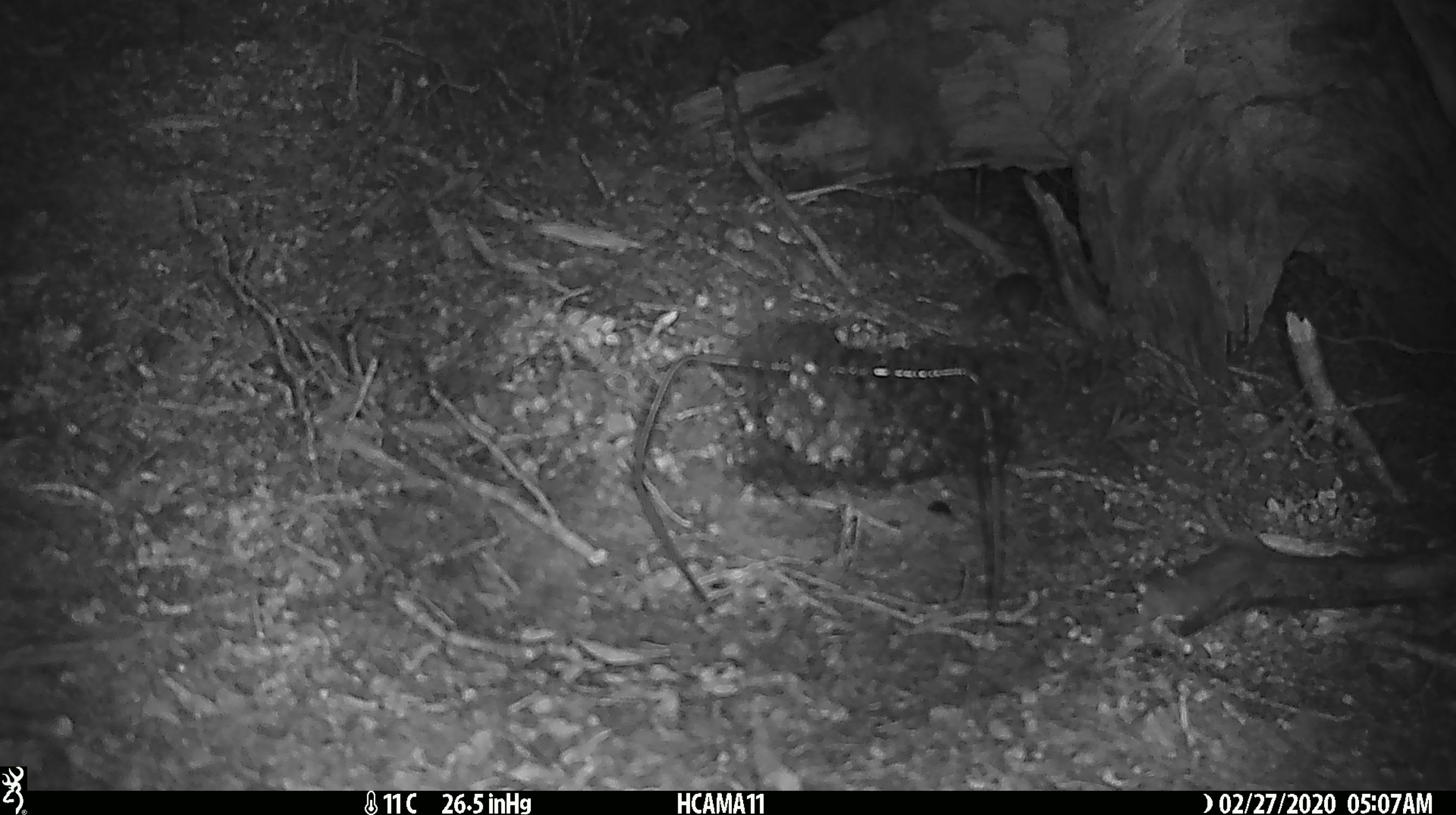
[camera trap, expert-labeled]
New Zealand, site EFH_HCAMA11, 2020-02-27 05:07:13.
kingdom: Animalia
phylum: Chordata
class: Mammalia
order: Rodentia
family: Muridae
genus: Mus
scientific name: Mus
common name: mouse